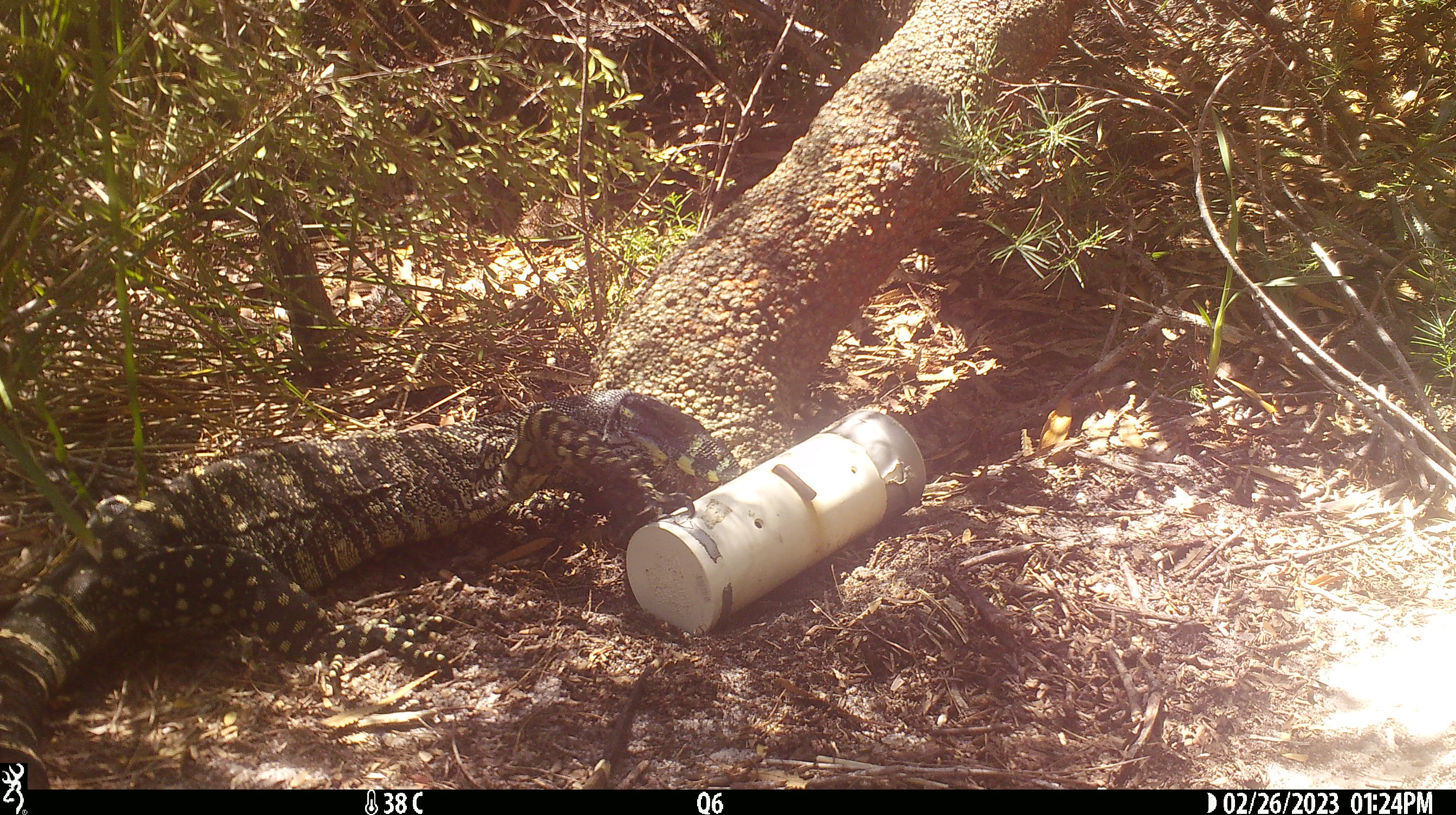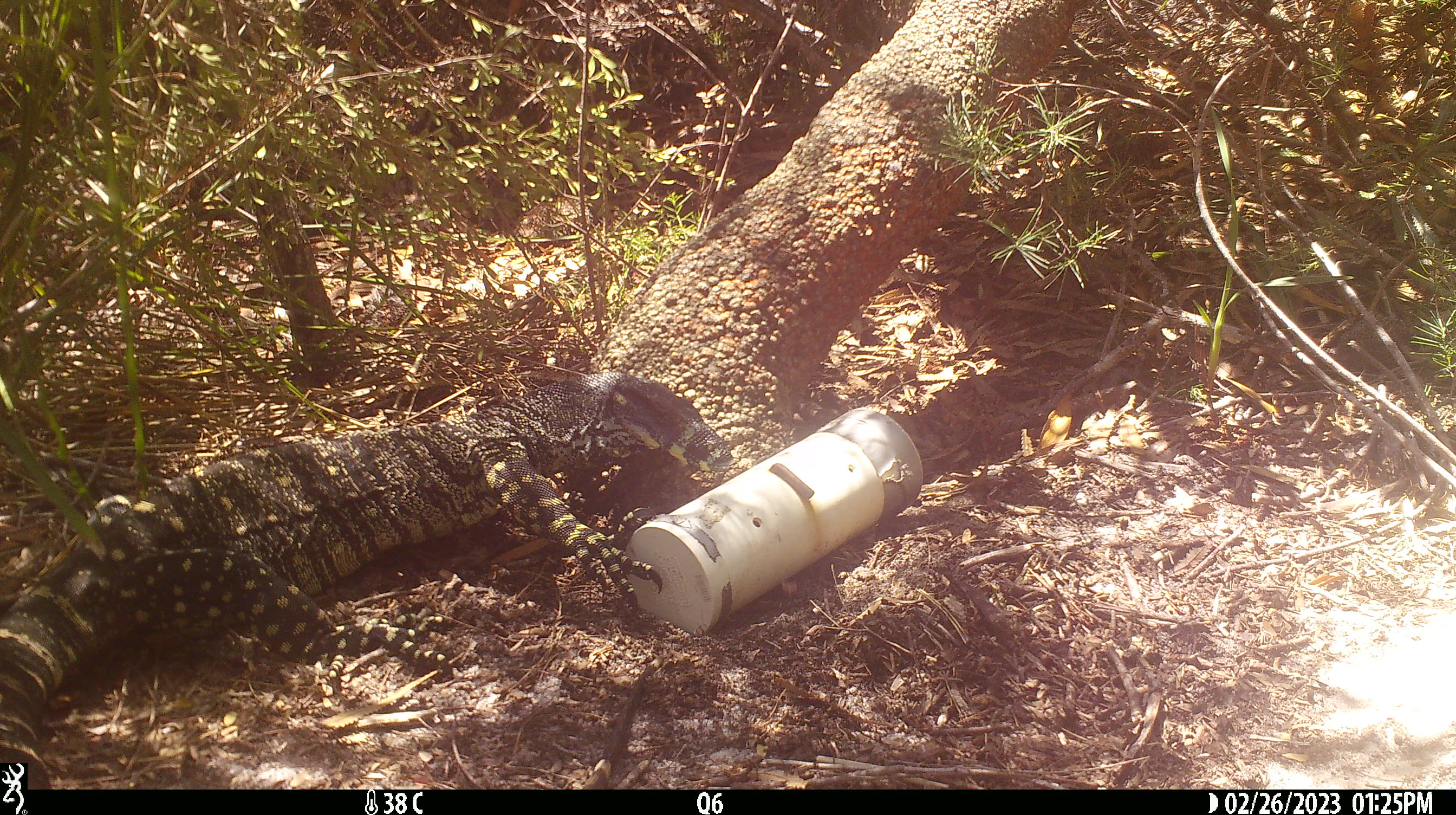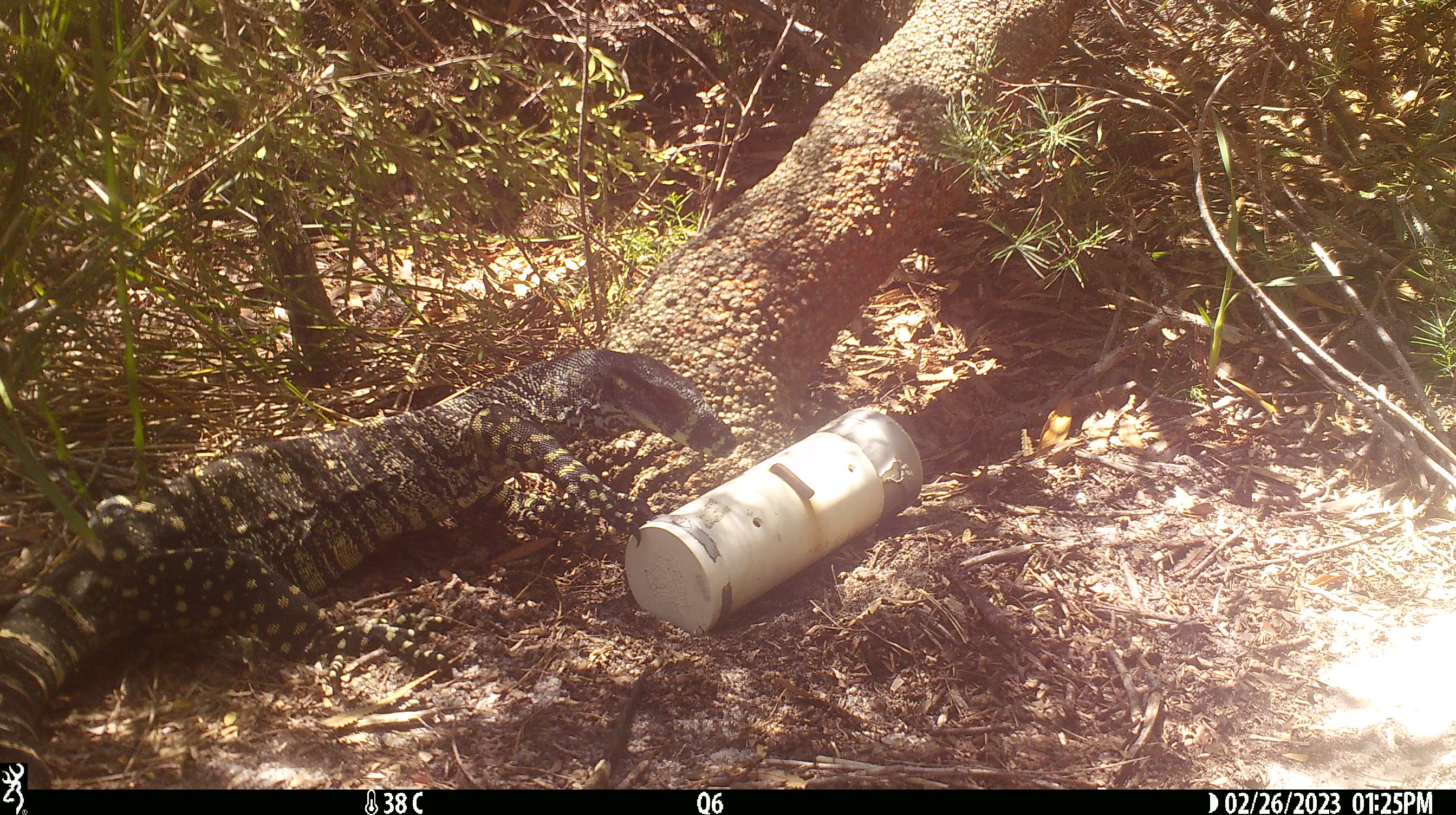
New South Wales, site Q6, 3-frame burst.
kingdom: Animalia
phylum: Chordata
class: Reptilia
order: Squamata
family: Varanidae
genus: Varanus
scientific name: Varanus varius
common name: lace monitor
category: goanna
Goanna (lace monitor) (Varanus varius).